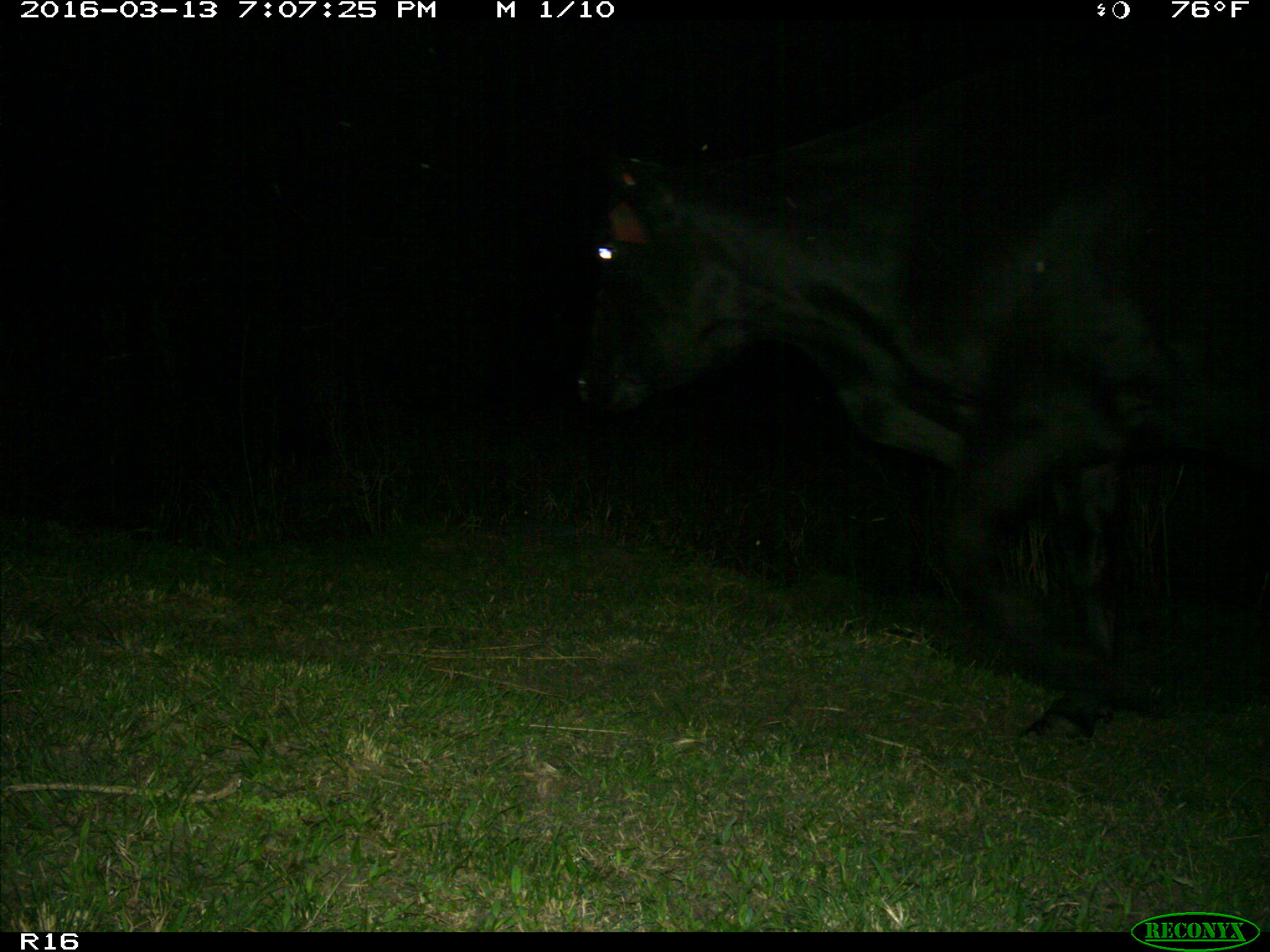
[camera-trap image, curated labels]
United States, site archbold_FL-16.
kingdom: Animalia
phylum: Chordata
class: Mammalia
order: Artiodactyla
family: Bovidae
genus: Bos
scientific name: Bos taurus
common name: domestic cow